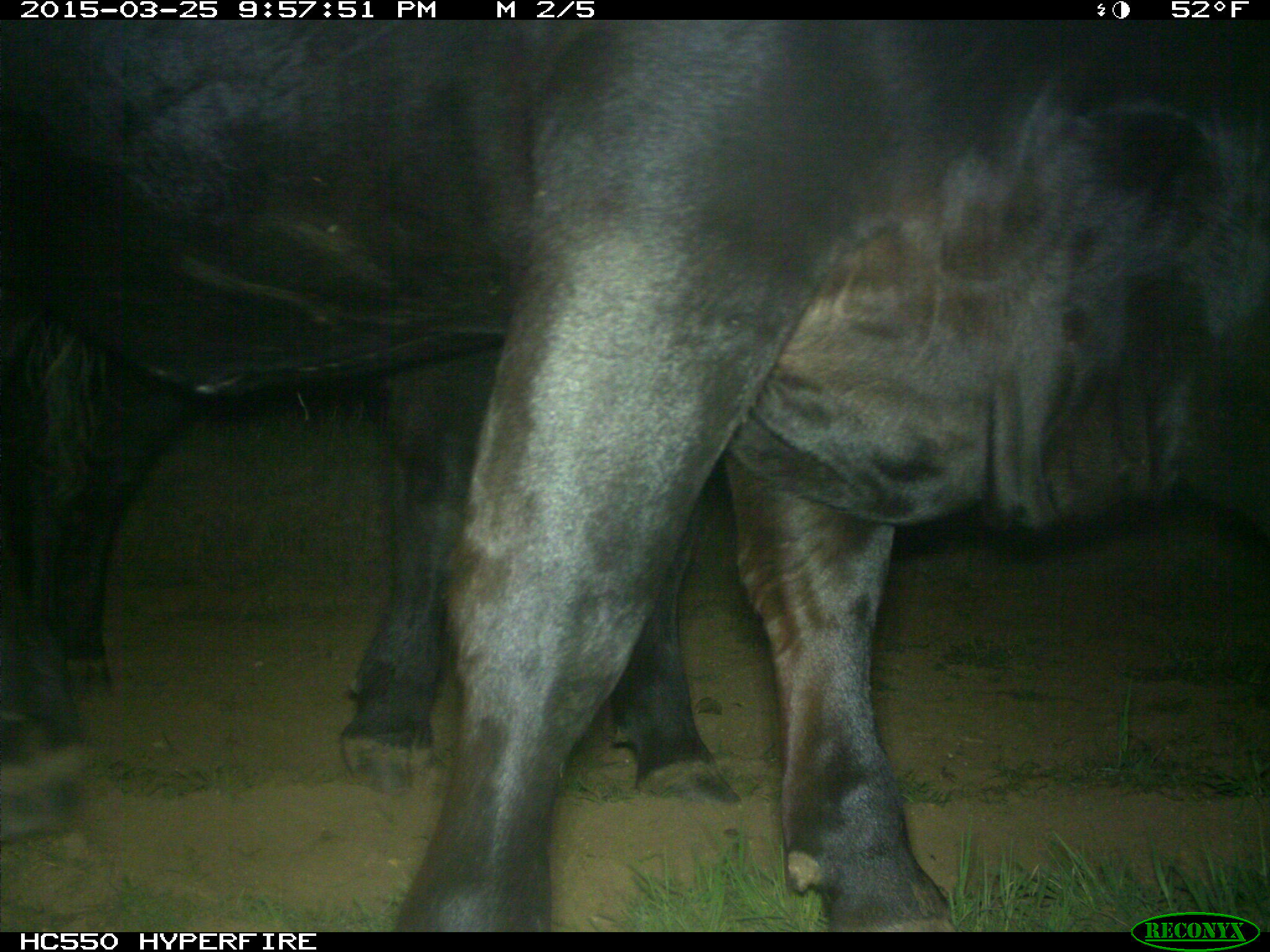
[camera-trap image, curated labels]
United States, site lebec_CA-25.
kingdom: Animalia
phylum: Chordata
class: Mammalia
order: Artiodactyla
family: Bovidae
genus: Bos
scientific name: Bos taurus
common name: domestic cow